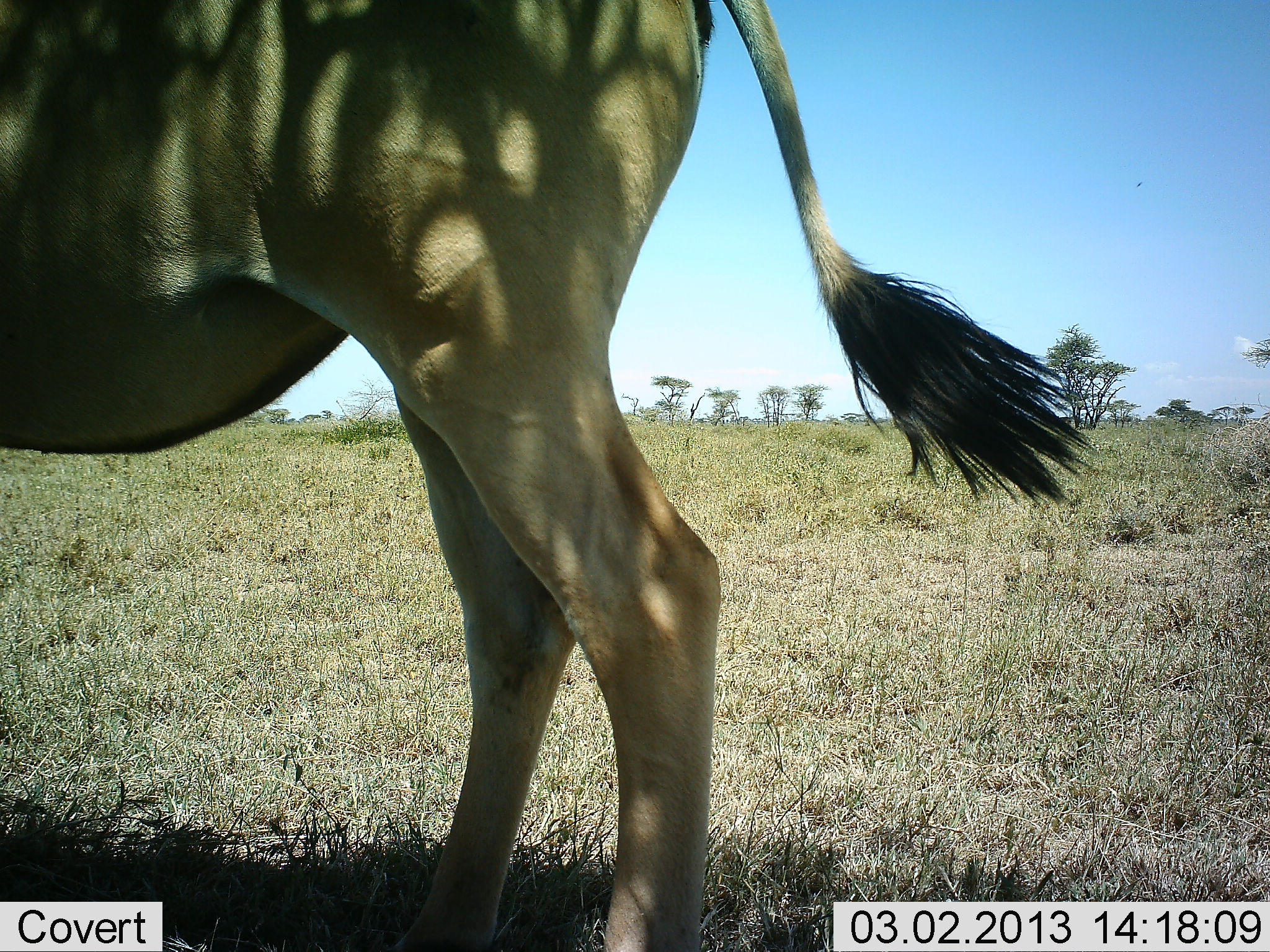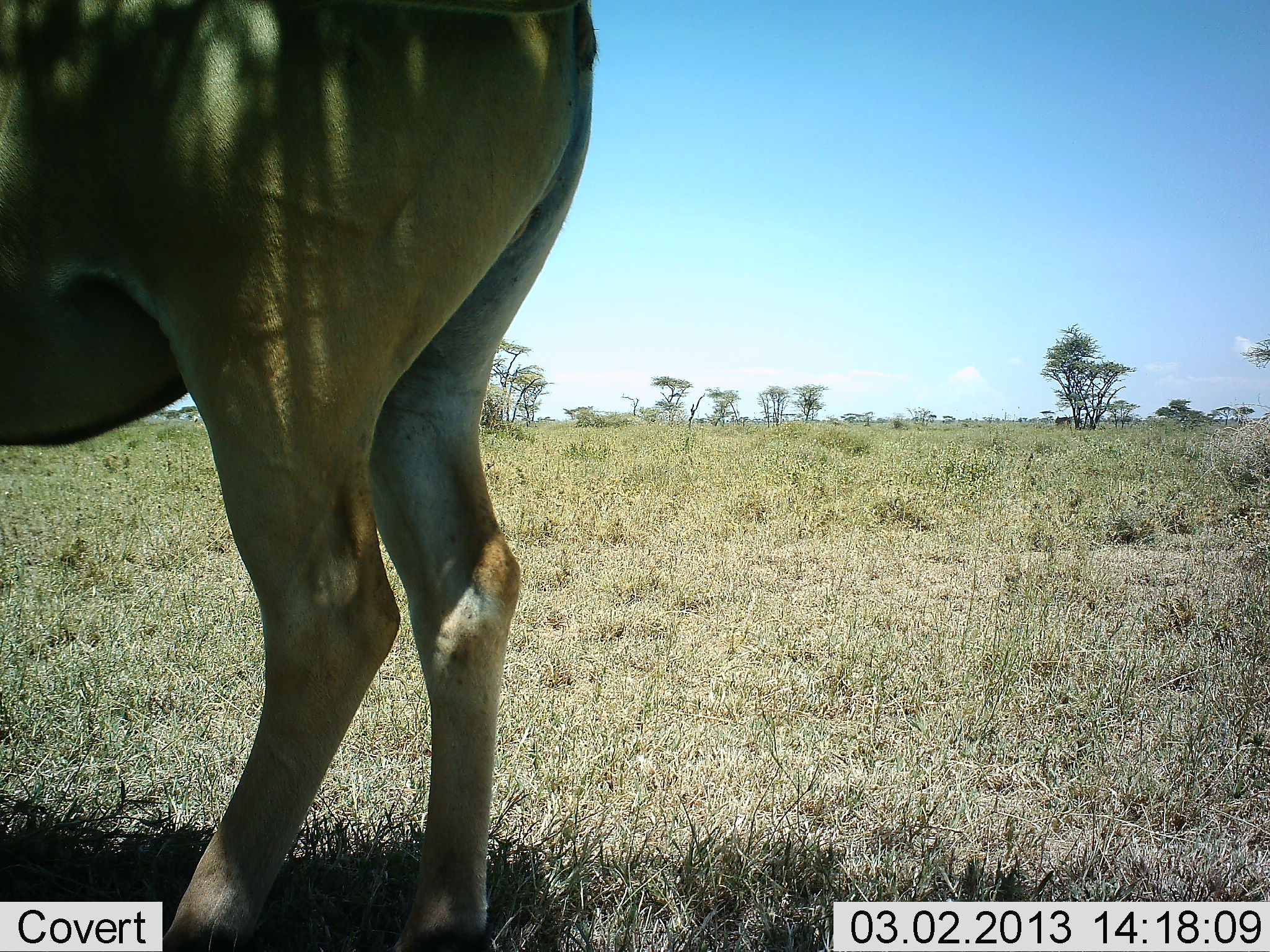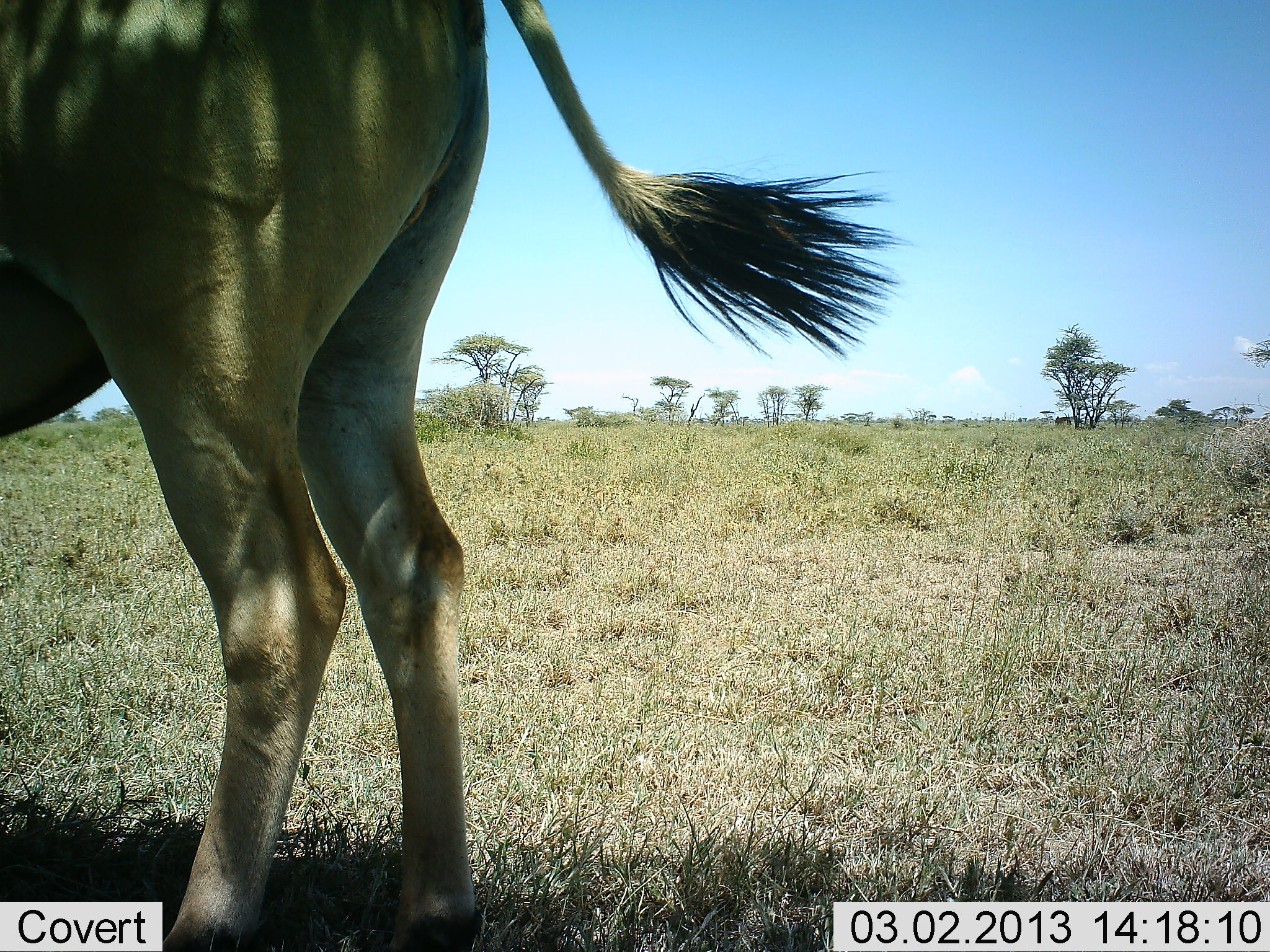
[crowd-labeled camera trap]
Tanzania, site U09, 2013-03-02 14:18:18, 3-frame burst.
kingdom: Animalia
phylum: Chordata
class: Mammalia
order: Artiodactyla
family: Bovidae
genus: Tragelaphus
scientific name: Tragelaphus oryx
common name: eland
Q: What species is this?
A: Eland (Tragelaphus oryx).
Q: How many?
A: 1.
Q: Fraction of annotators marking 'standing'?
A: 56%.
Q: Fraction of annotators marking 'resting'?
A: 0%.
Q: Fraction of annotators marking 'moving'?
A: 44%.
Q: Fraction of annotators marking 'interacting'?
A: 0%.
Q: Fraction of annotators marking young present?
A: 0%.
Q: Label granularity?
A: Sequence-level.